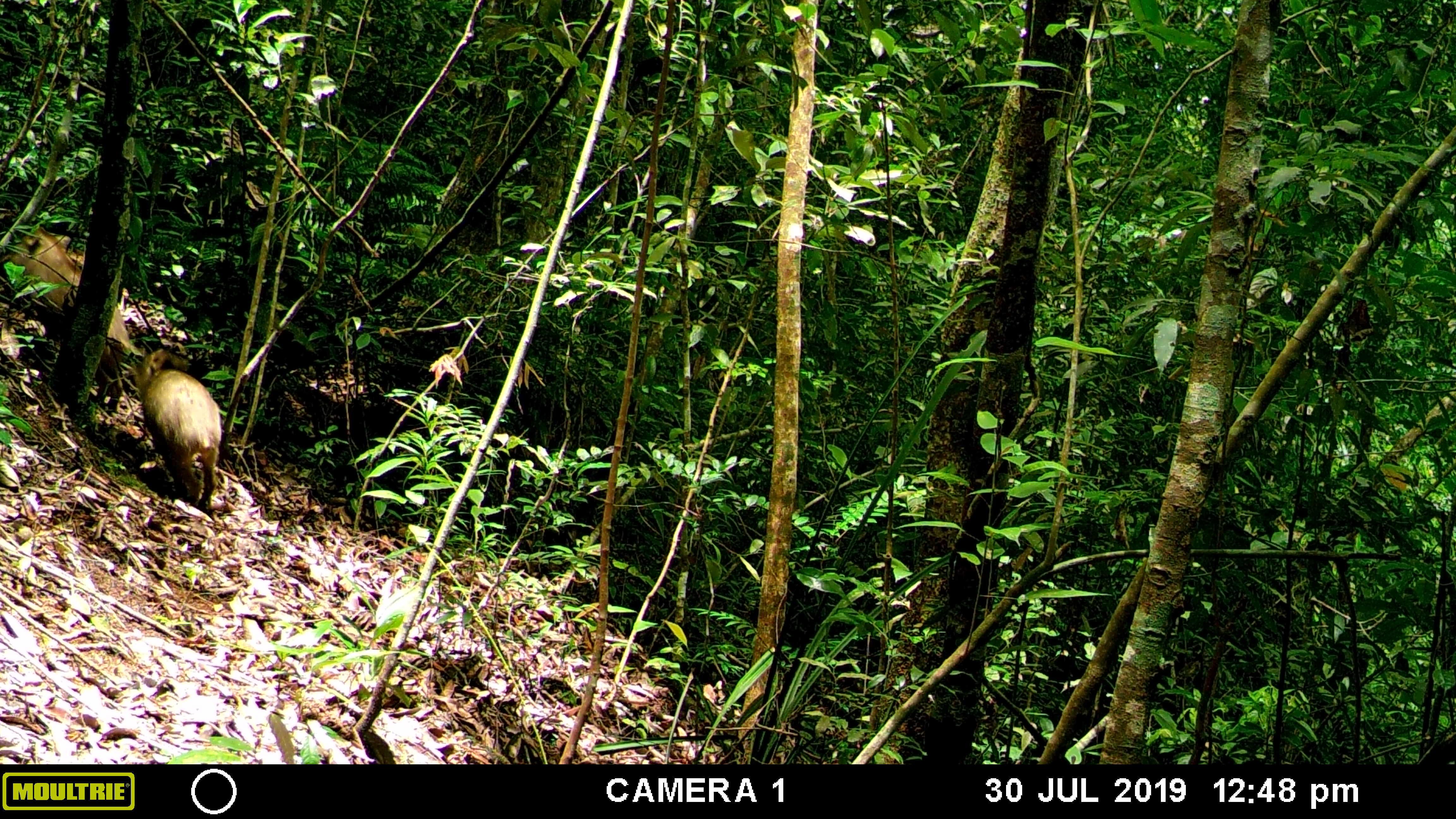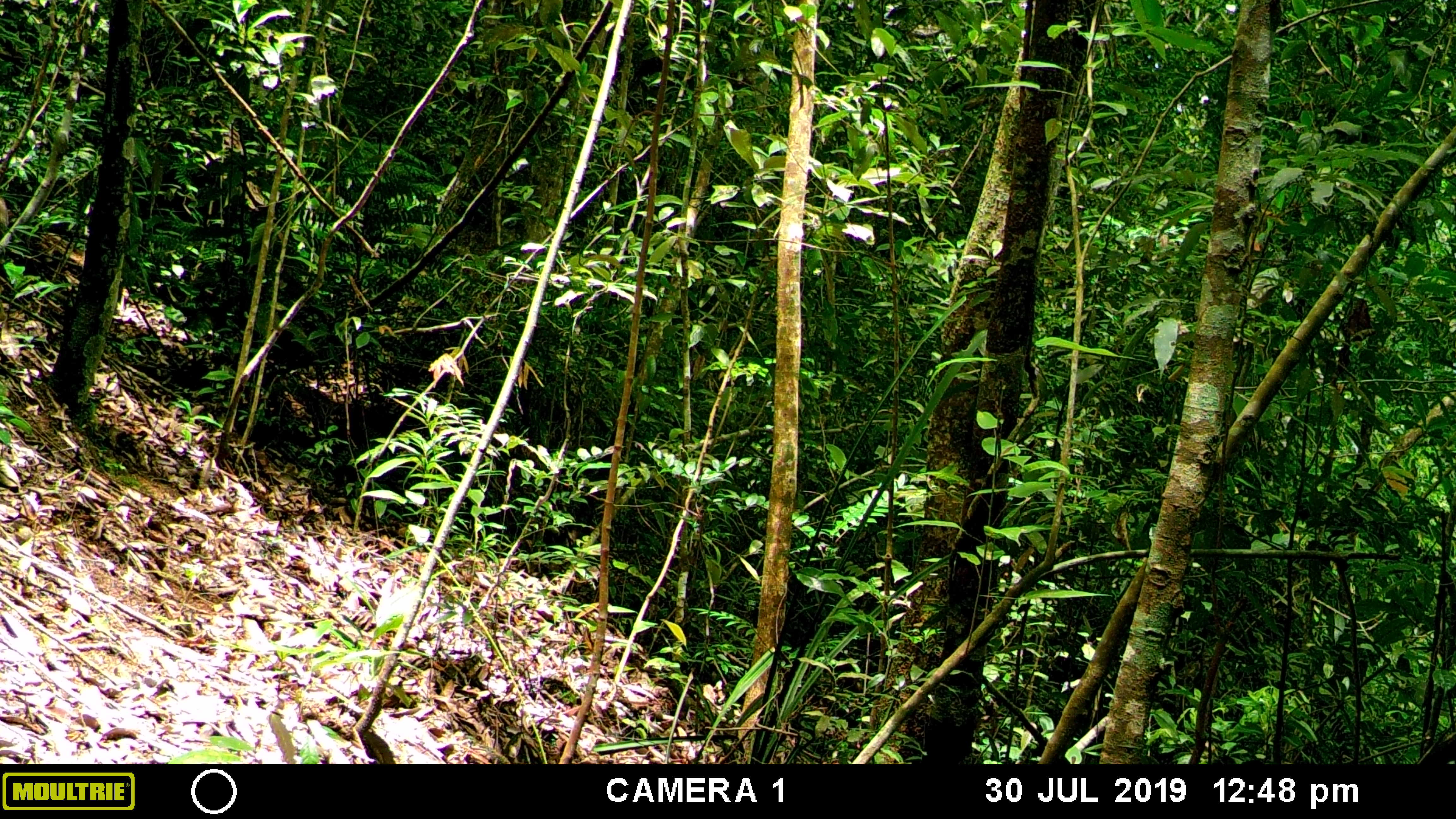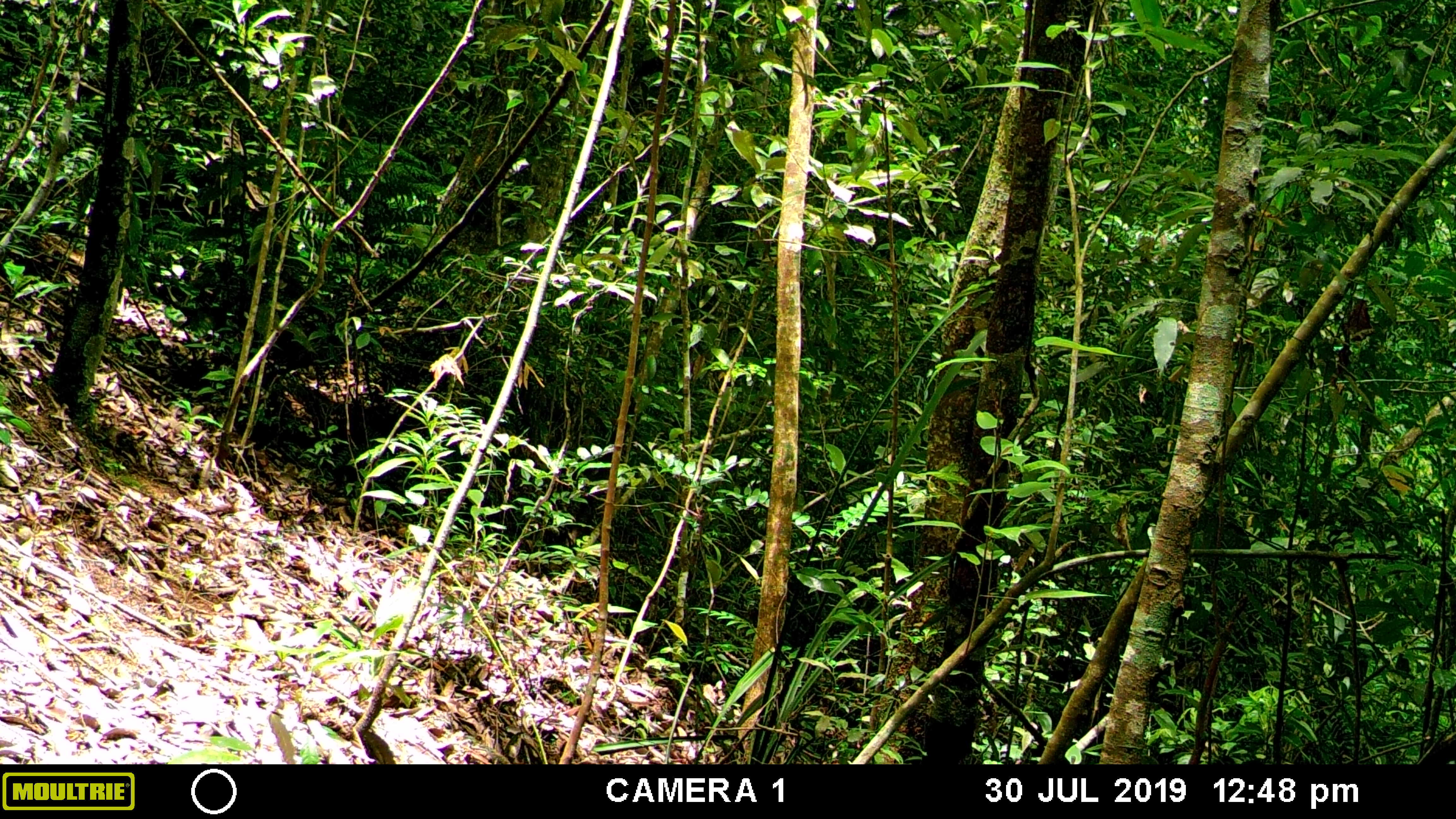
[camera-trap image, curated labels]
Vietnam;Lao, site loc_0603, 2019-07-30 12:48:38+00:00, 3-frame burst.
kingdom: Animalia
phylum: Chordata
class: Mammalia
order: Artiodactyla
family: Suidae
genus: Sus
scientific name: Sus scrofa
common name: eurasian wild pig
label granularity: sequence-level